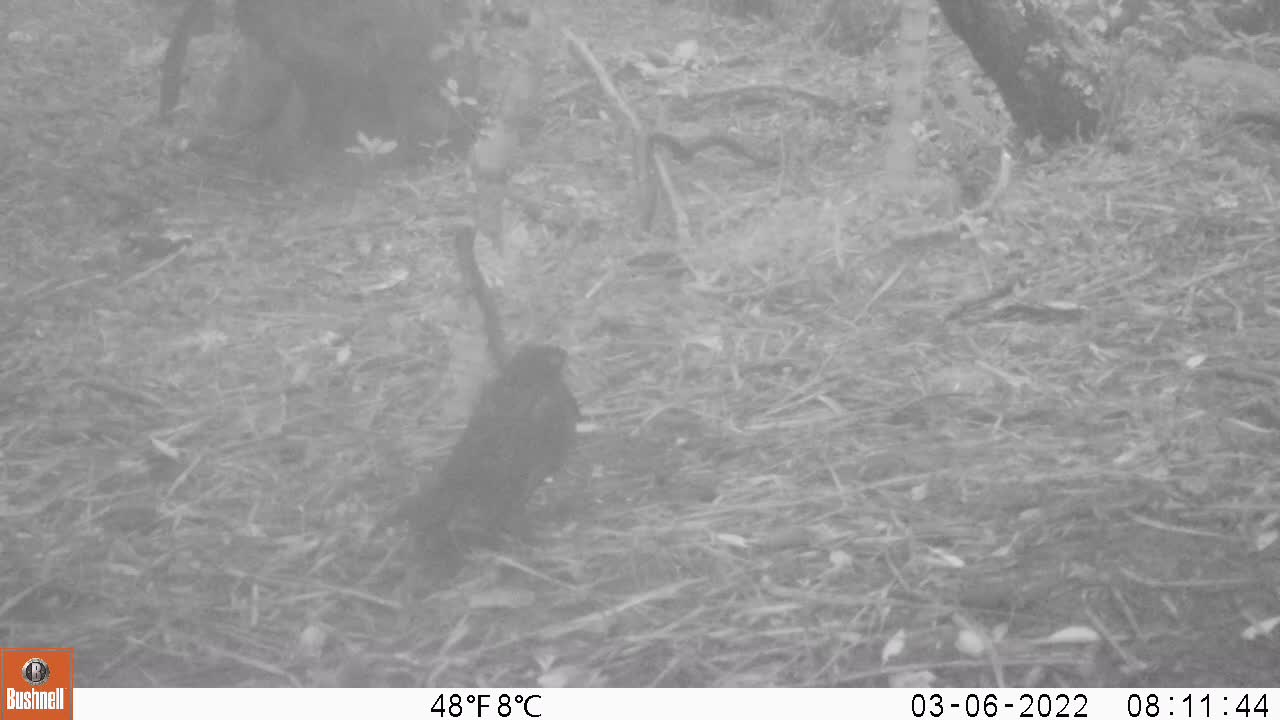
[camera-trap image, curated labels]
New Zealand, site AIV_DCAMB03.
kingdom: Animalia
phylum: Chordata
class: Aves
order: Passeriformes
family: Turdidae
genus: Turdus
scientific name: Turdus merula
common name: eurasian blackbird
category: blackbird